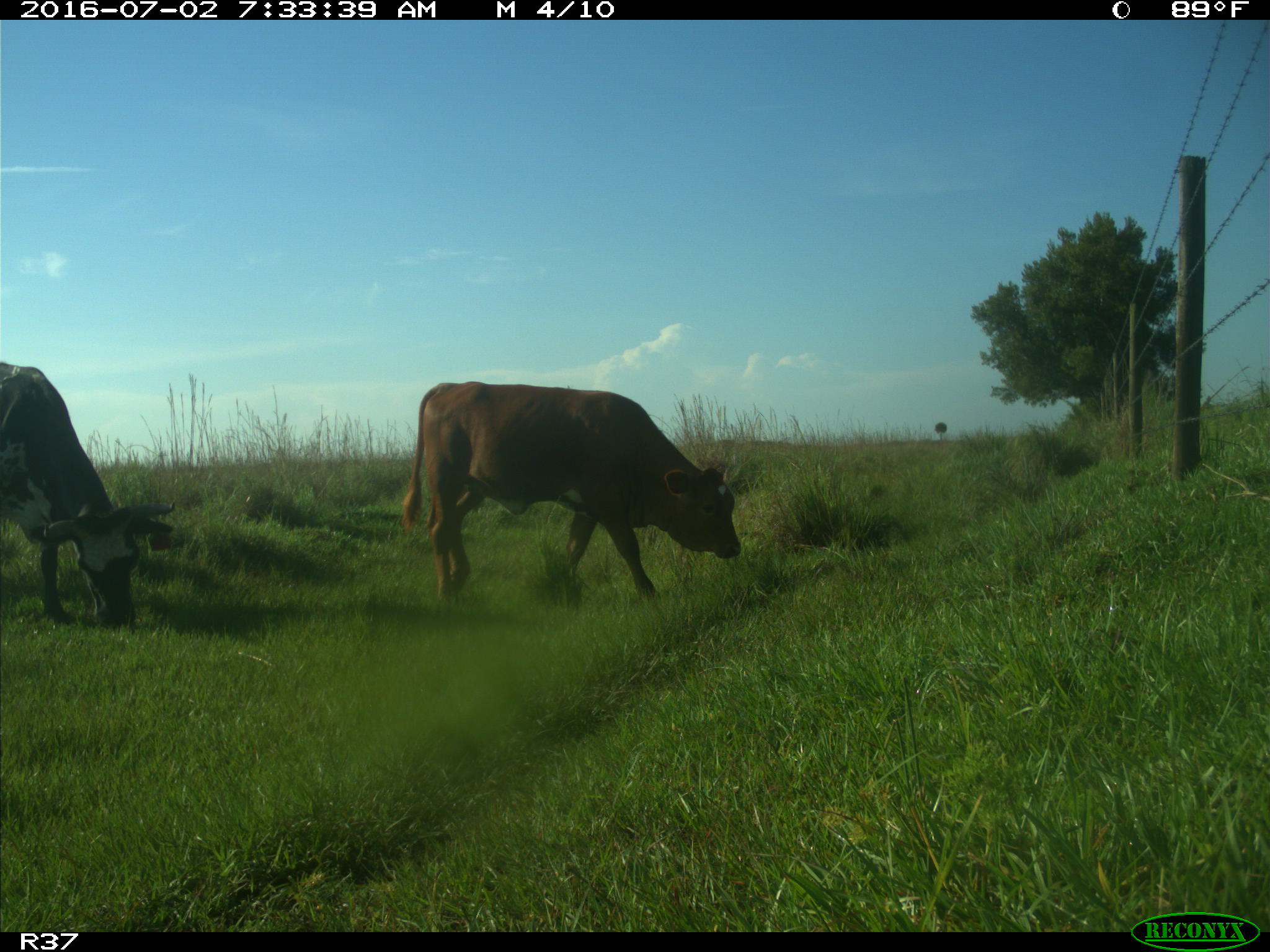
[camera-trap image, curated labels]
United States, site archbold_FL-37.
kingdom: Animalia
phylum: Chordata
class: Mammalia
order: Artiodactyla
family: Bovidae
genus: Bos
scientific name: Bos taurus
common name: domestic cow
Bos taurus (domestic cow).